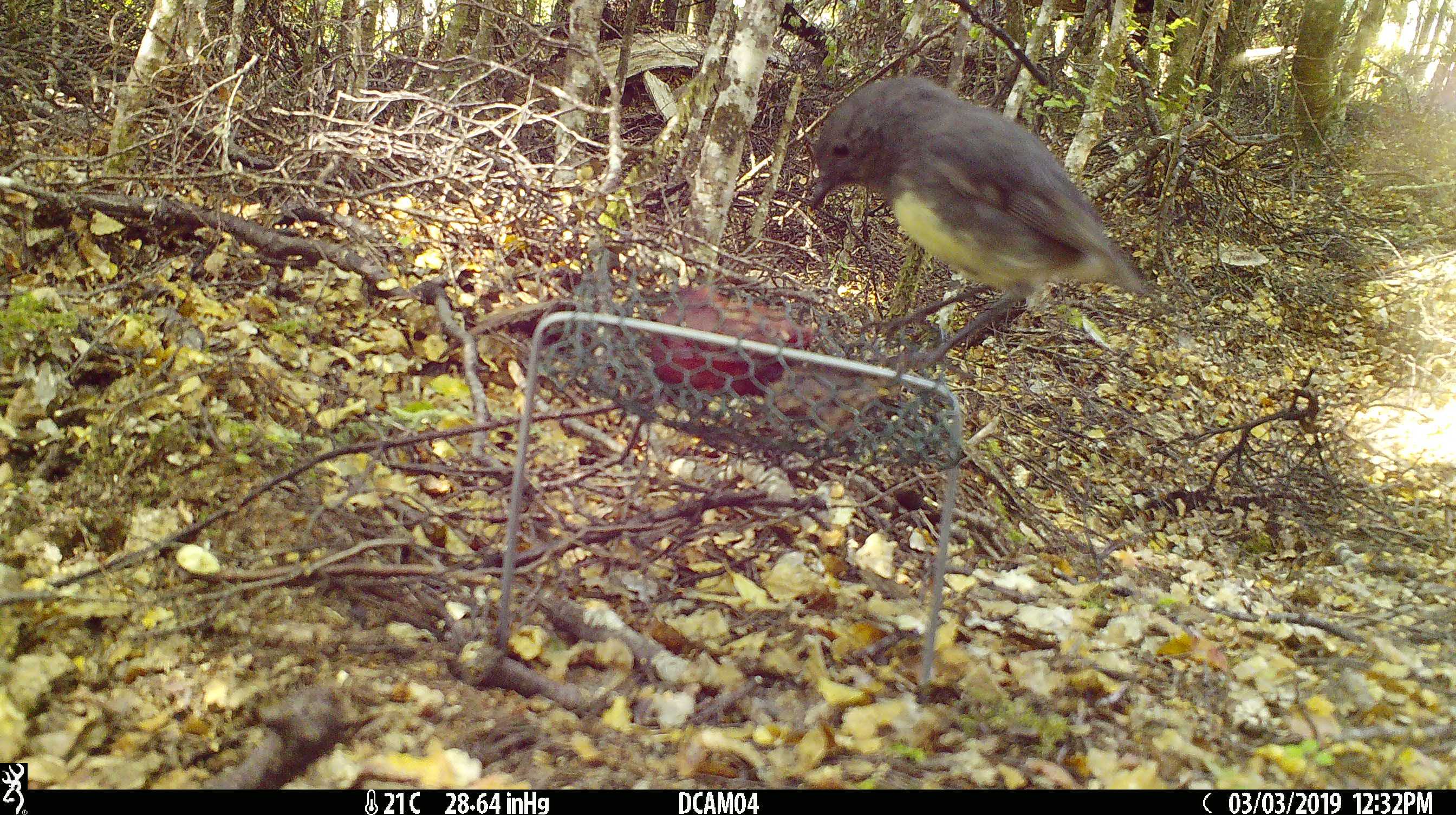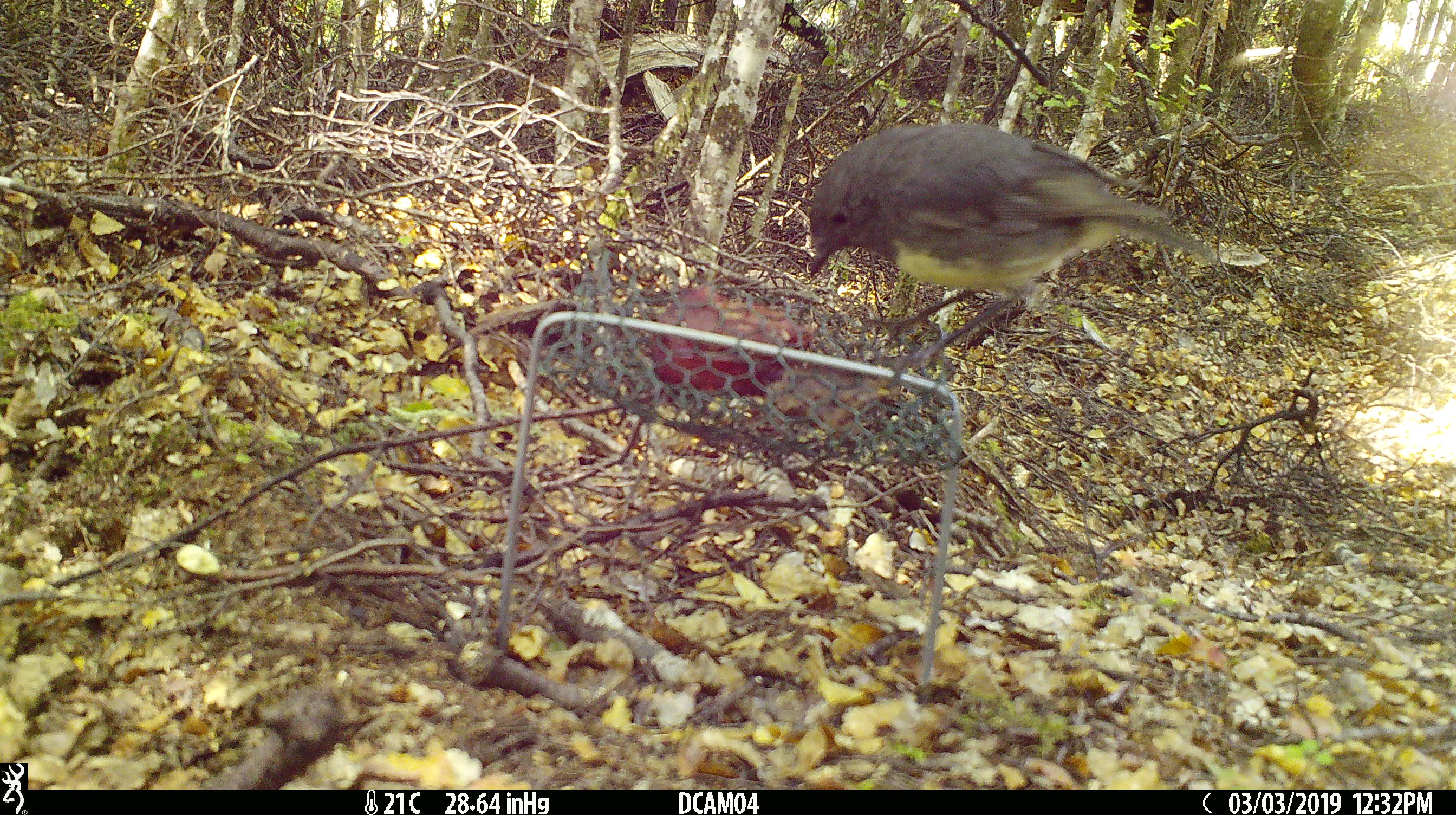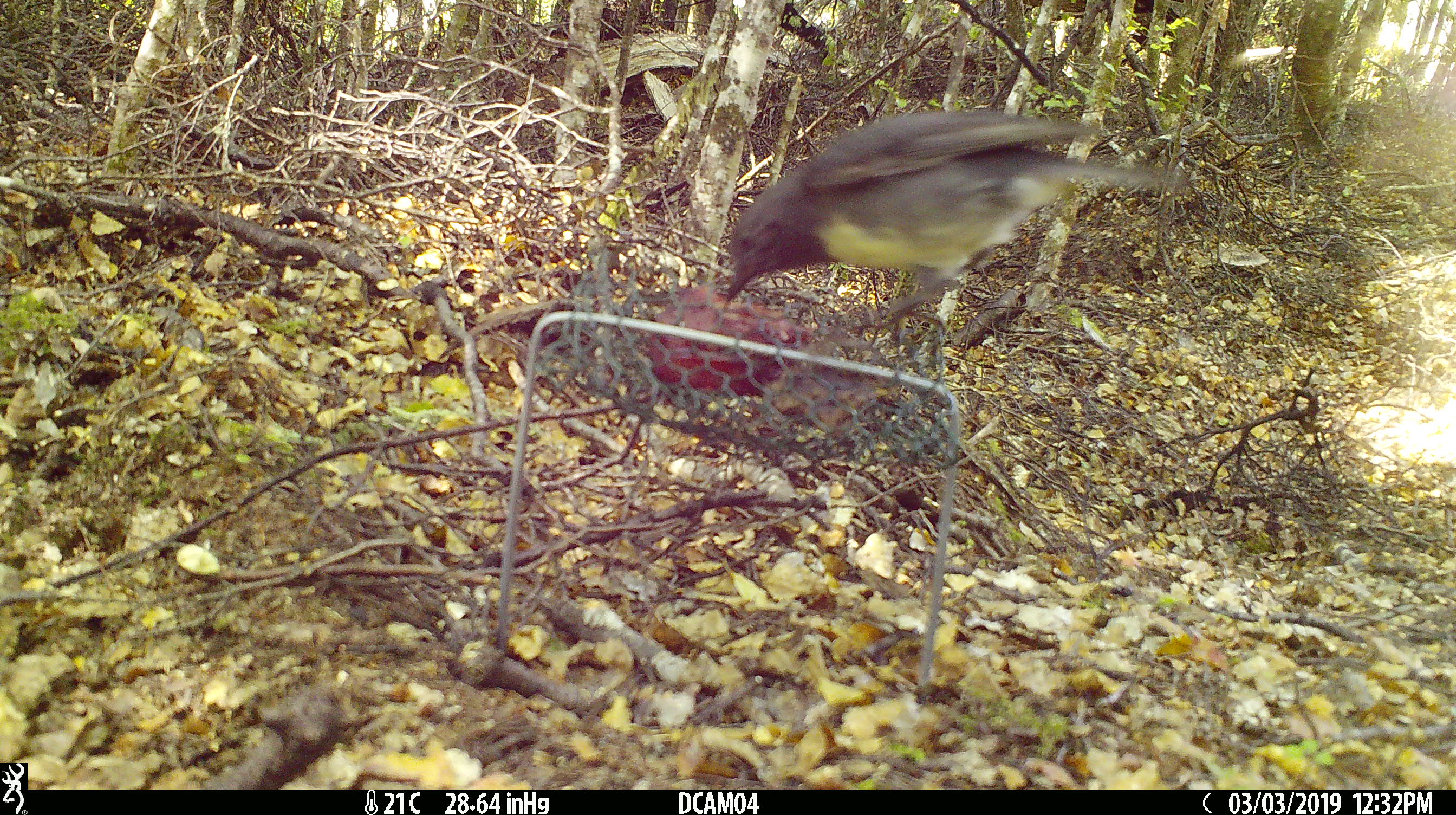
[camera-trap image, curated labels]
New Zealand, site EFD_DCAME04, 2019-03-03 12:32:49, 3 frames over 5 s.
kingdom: Animalia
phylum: Chordata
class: Aves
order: Passeriformes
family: Petroicidae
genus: Petroica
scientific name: Petroica australis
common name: new zealand robin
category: robin